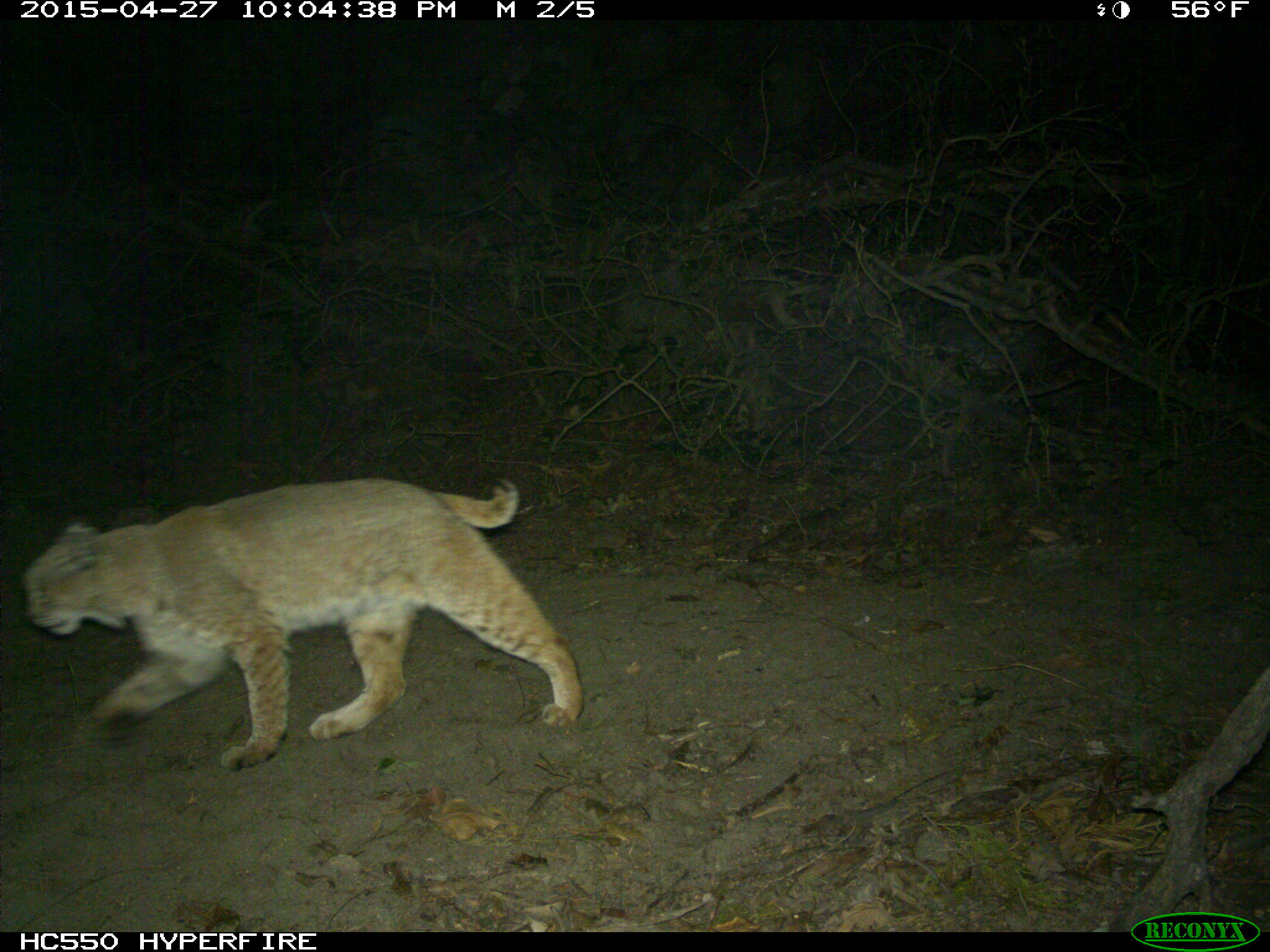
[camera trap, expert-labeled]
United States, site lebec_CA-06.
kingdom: Animalia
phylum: Chordata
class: Mammalia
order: Carnivora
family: Felidae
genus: Lynx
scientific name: Lynx rufus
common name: bobcat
Lynx rufus (bobcat).